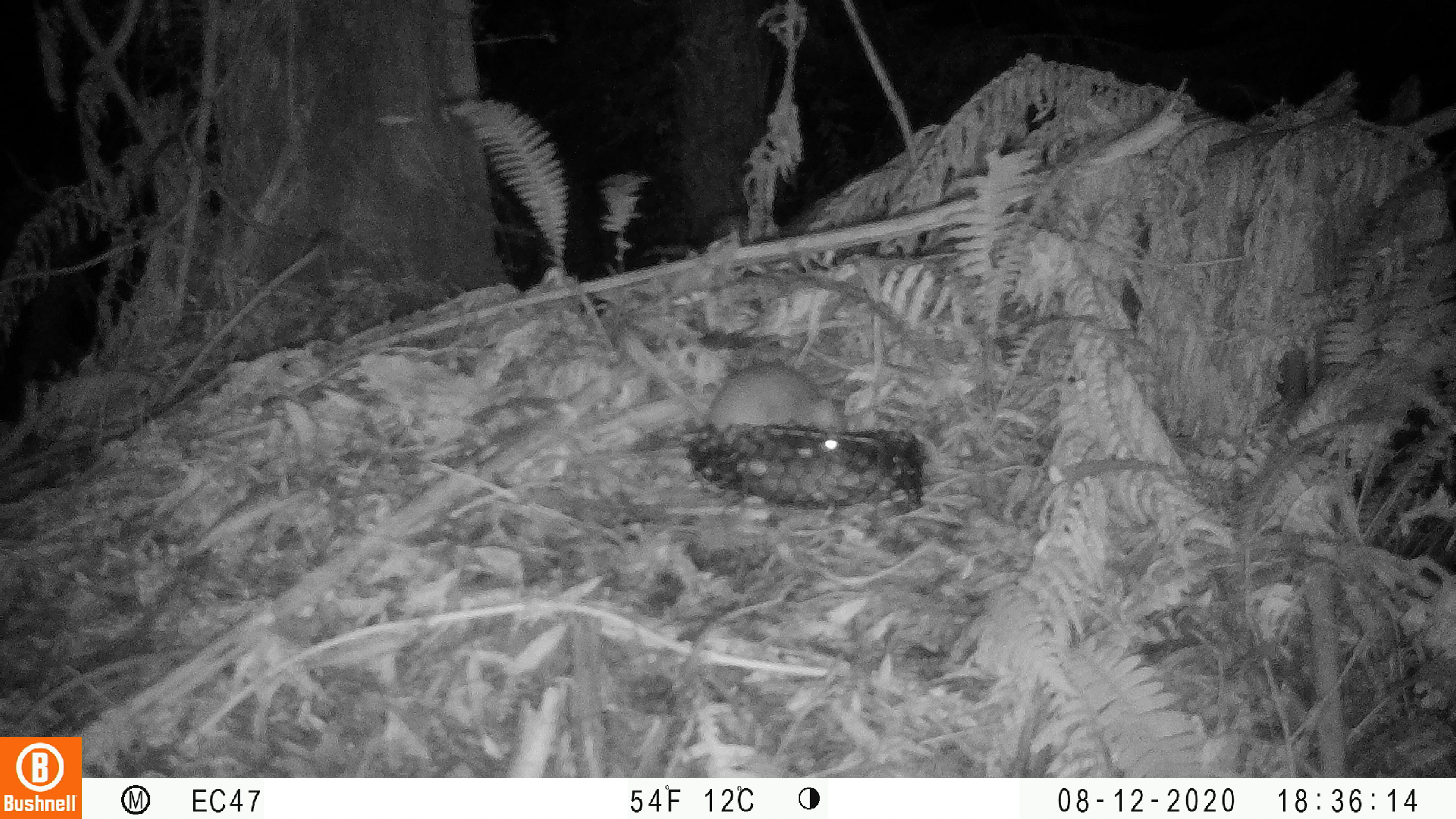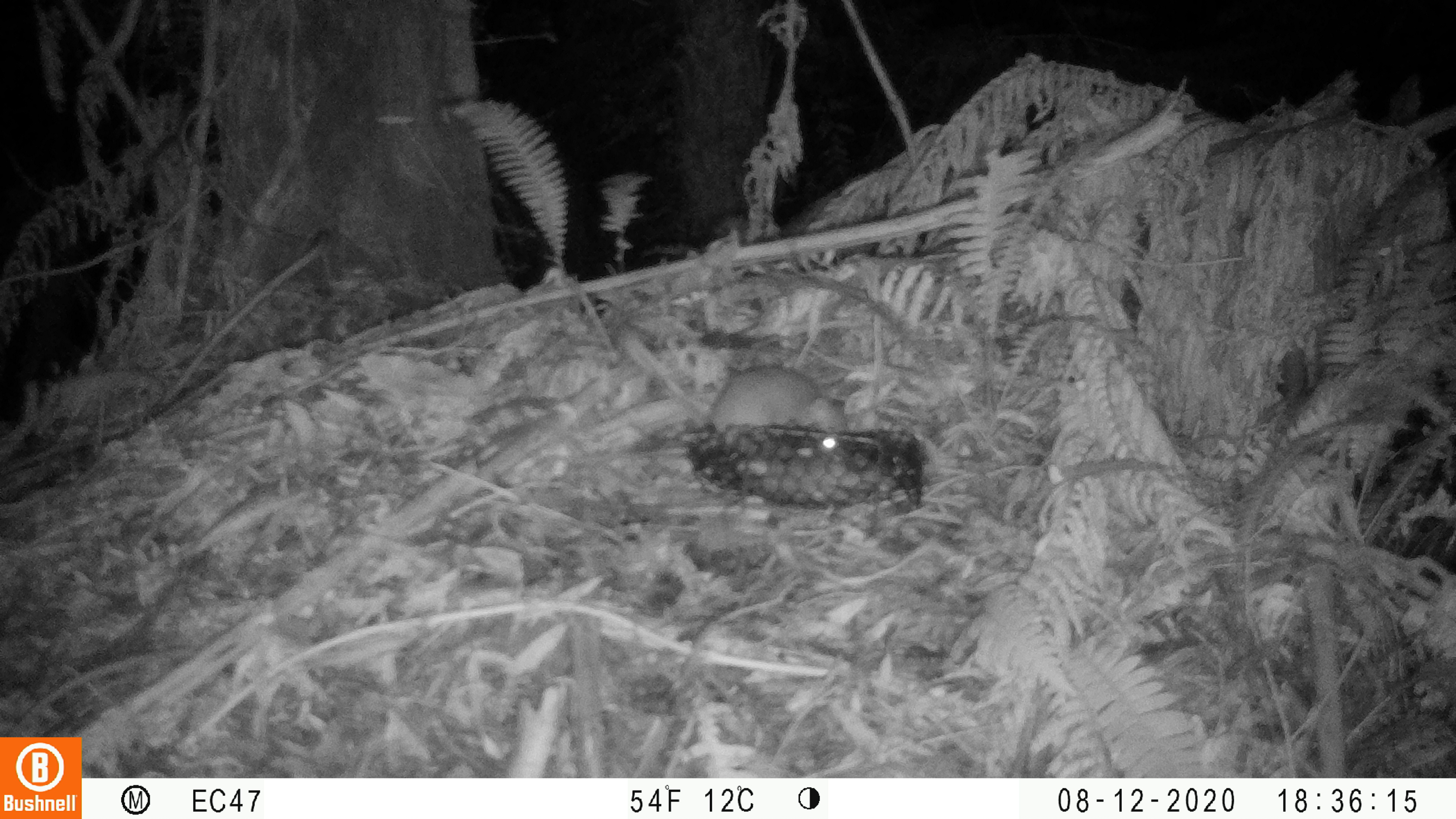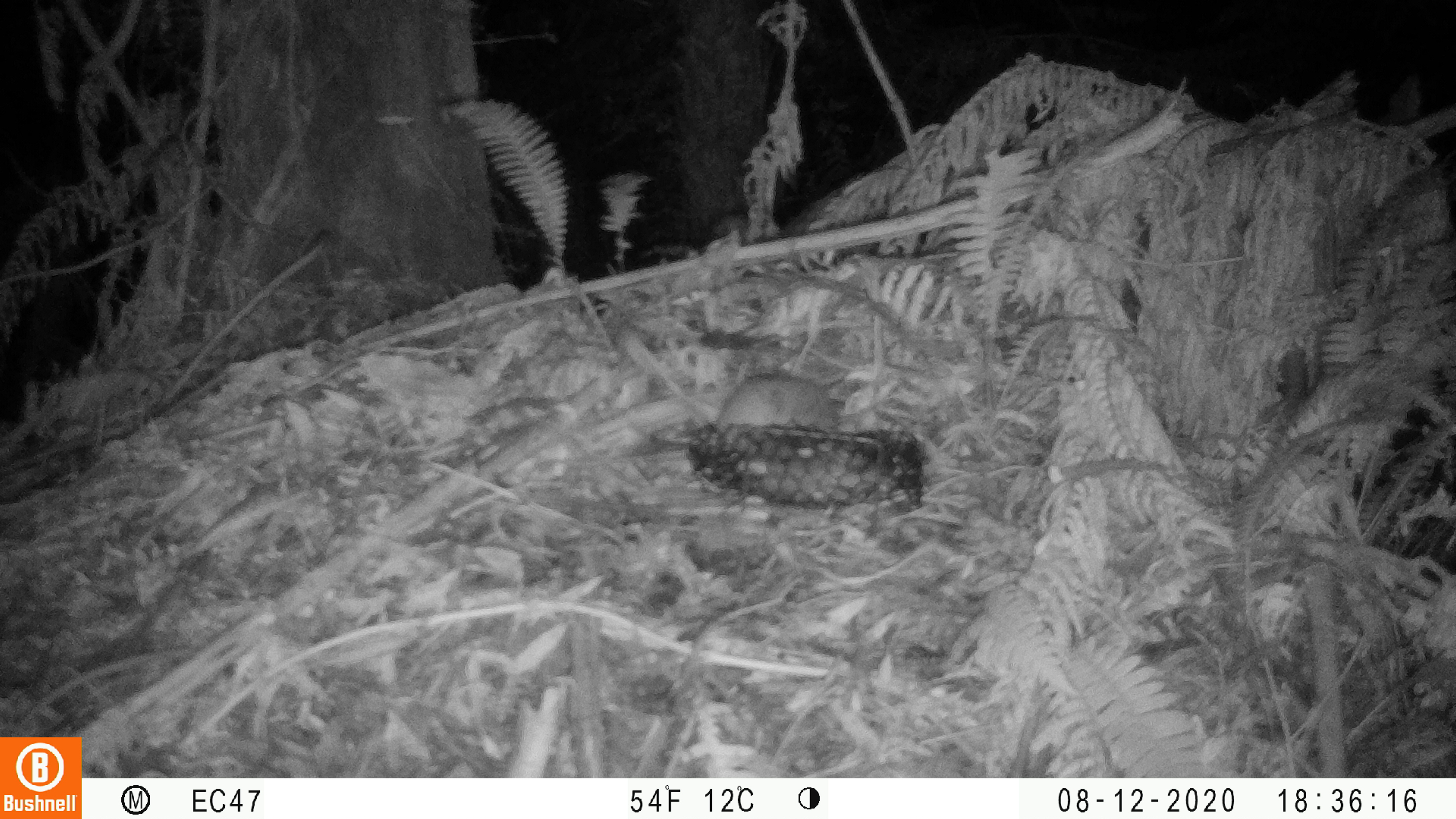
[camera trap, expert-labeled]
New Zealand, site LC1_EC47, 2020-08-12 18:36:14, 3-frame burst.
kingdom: Animalia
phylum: Chordata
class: Mammalia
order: Rodentia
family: Muridae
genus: Rattus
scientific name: Rattus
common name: rat